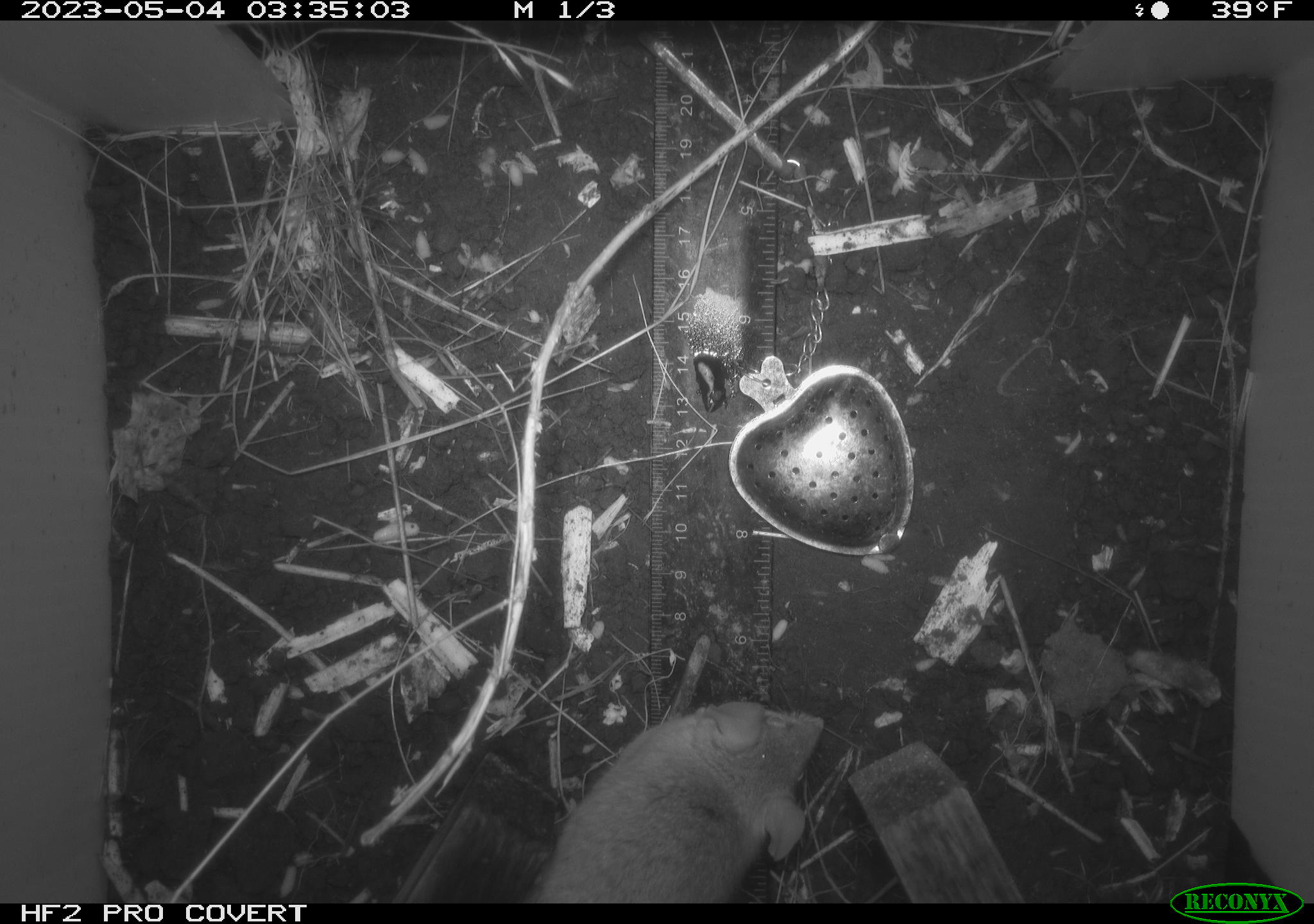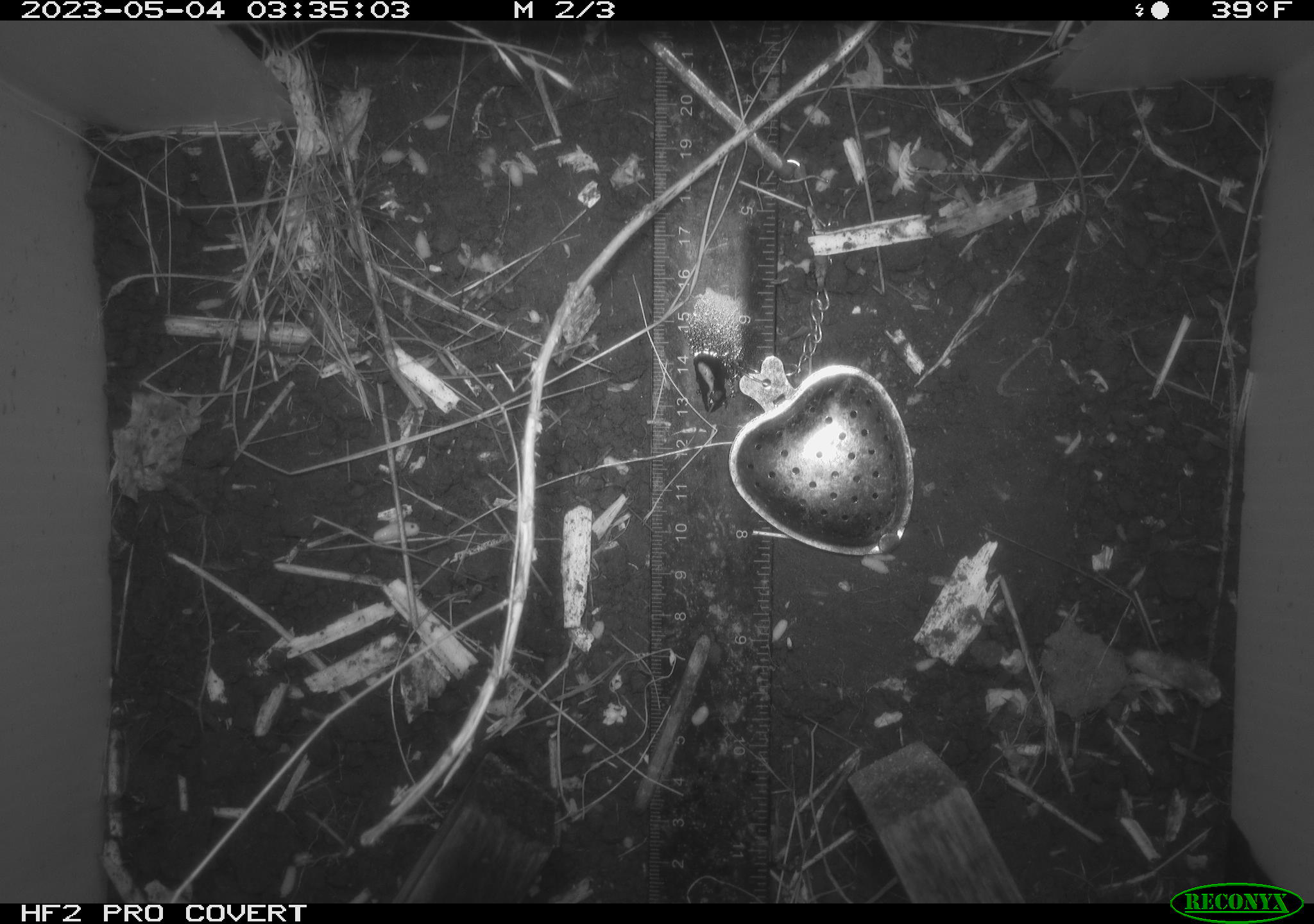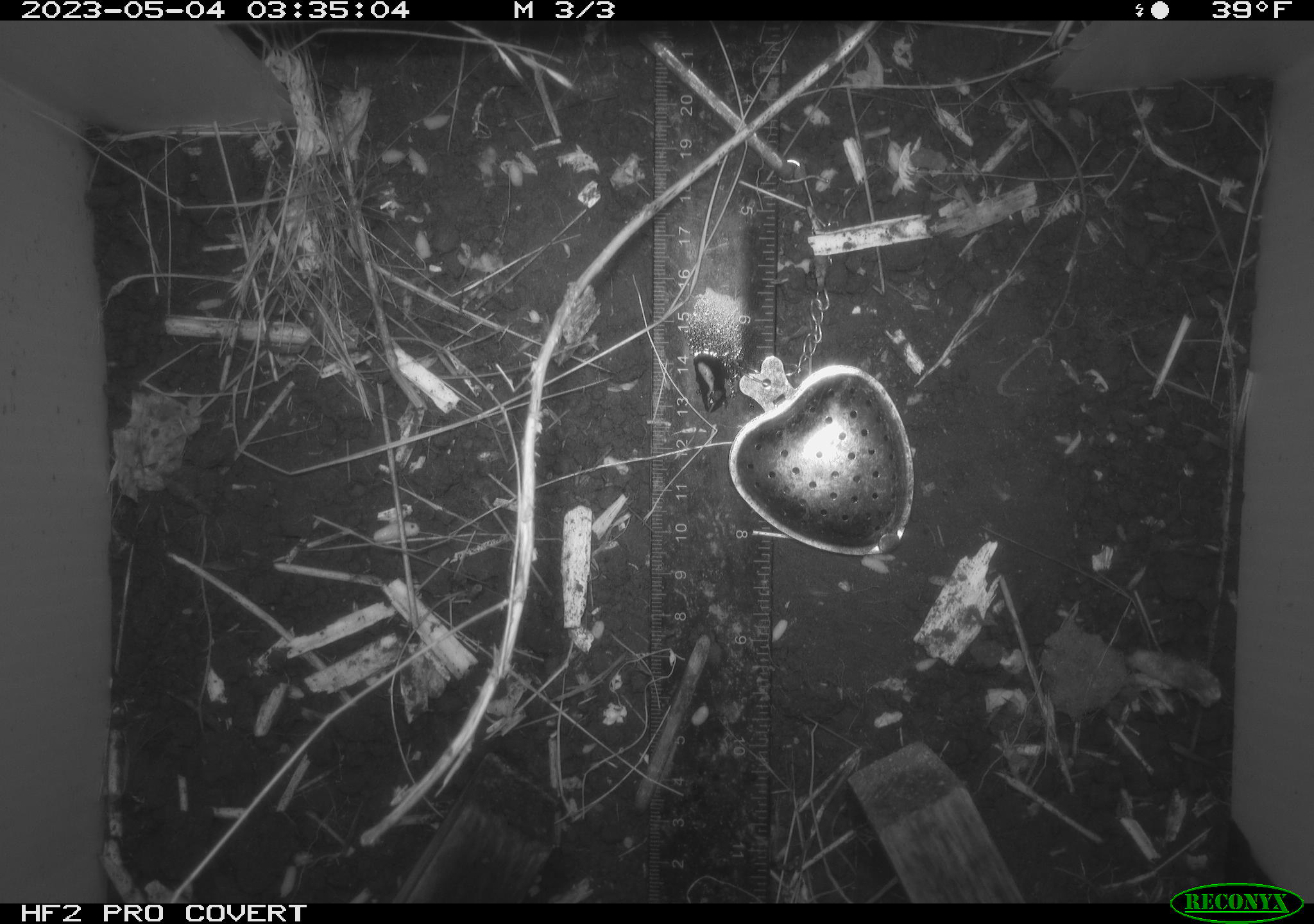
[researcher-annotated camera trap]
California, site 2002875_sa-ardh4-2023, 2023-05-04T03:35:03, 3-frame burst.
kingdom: Animalia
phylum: Chordata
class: Mammalia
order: Rodentia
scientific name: Rodentia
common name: mouse species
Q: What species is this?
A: Mouse species (Rodentia).